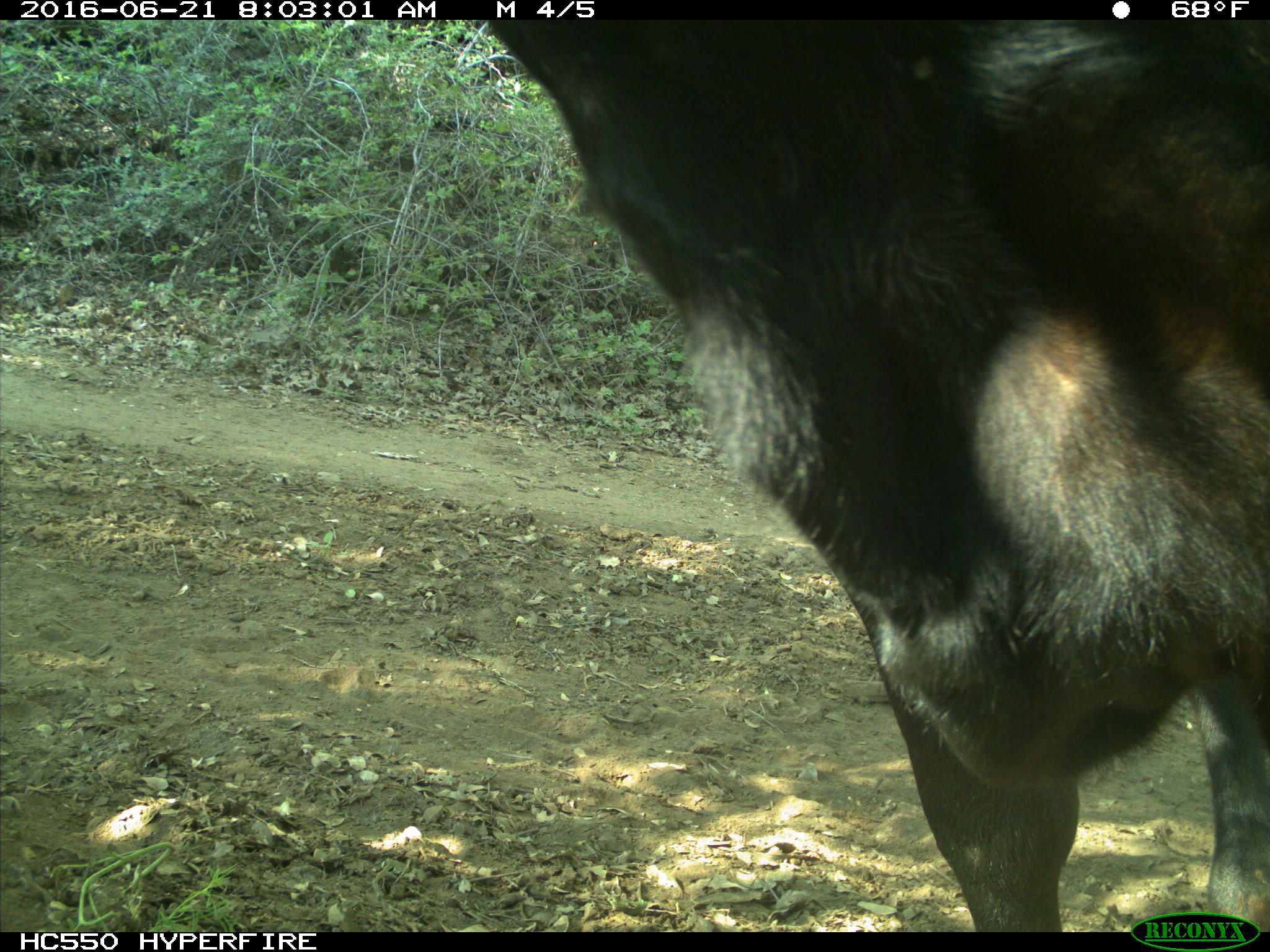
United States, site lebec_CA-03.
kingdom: Animalia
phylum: Chordata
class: Mammalia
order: Artiodactyla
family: Bovidae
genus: Bos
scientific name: Bos taurus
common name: domestic cow